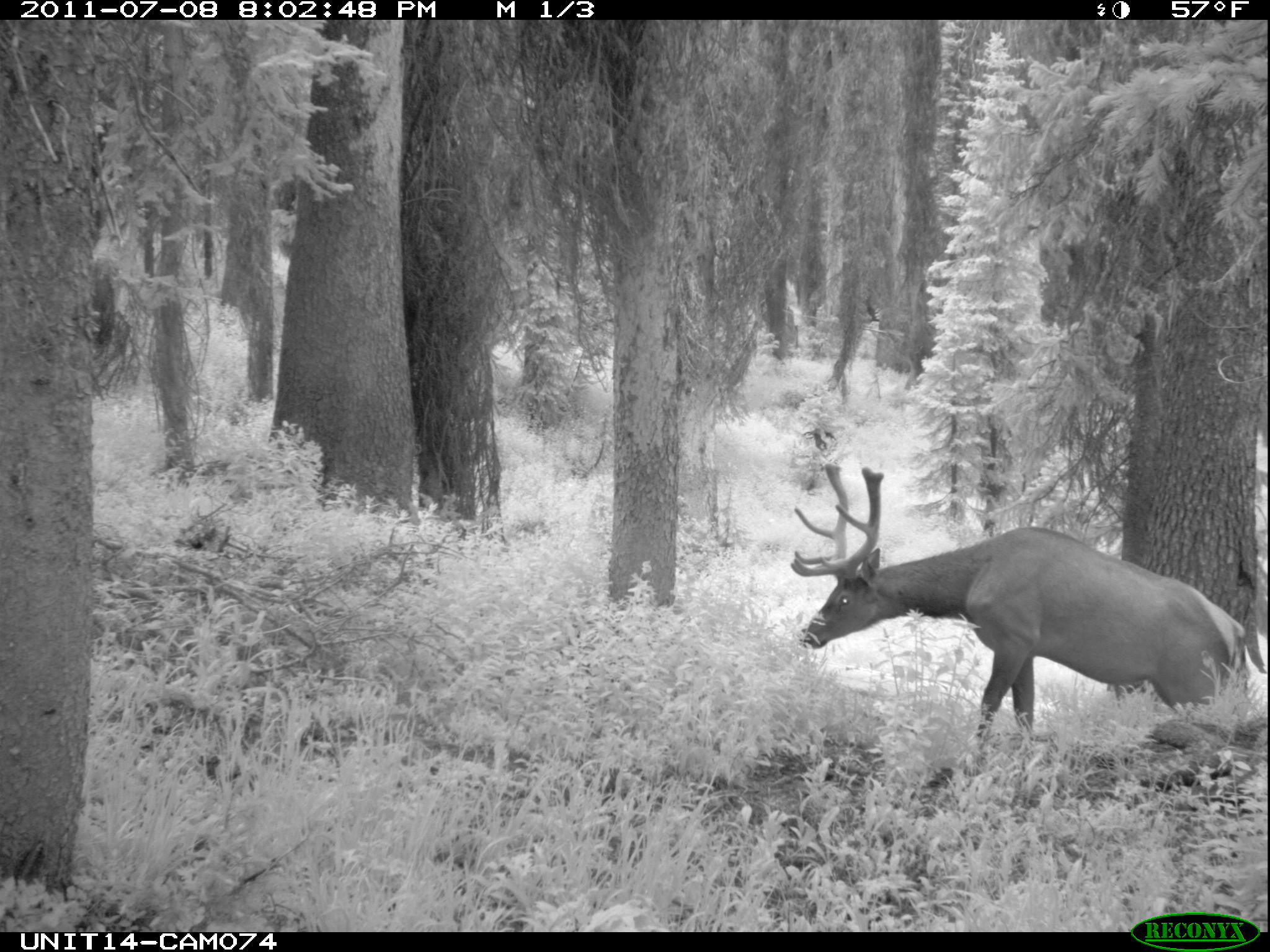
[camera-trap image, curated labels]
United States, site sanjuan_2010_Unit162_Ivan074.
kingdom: Animalia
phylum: Chordata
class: Mammalia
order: Artiodactyla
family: Cervidae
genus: Cervus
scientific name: Cervus elaphus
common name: red deer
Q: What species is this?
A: Cervus elaphus (red deer).